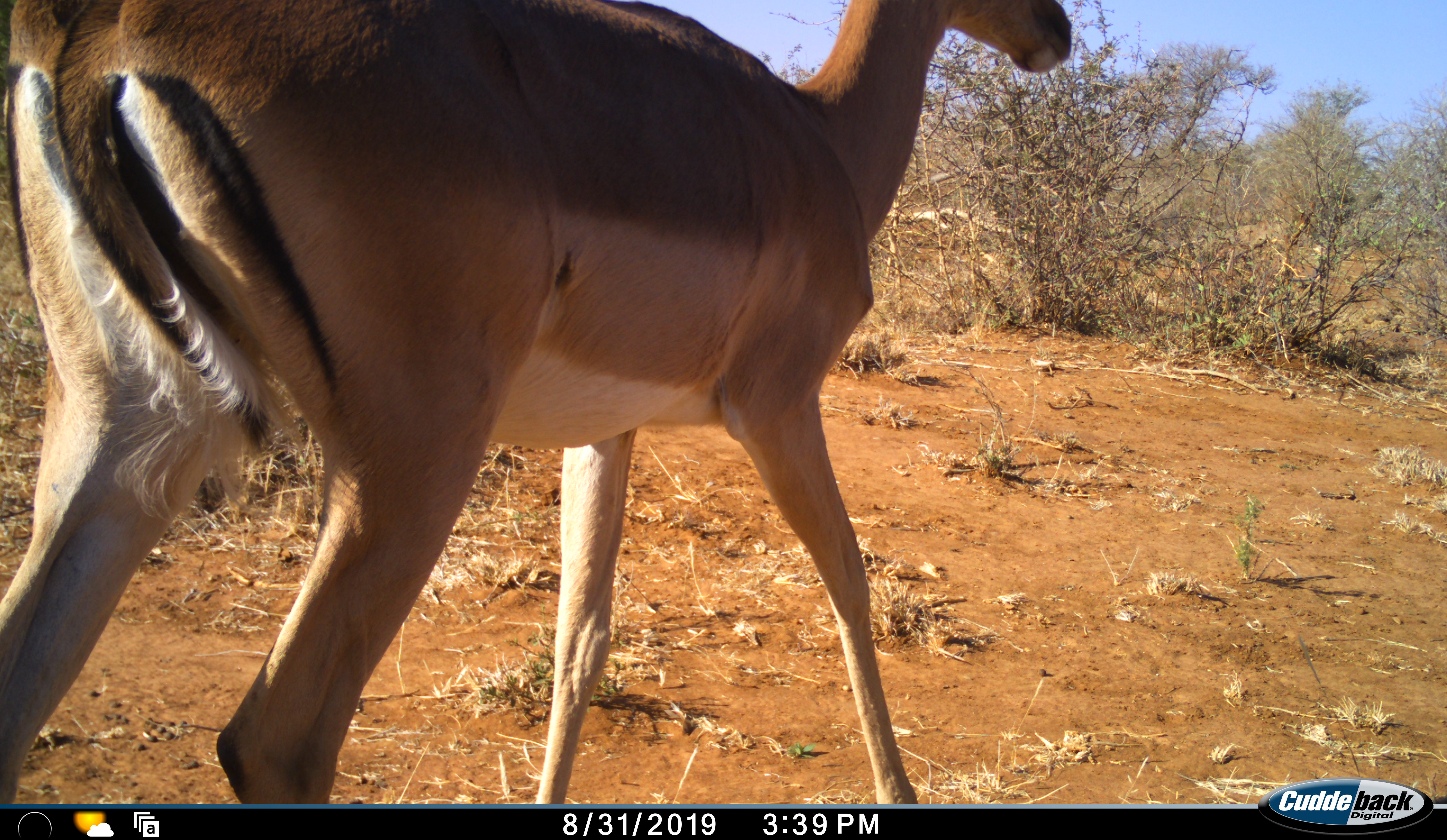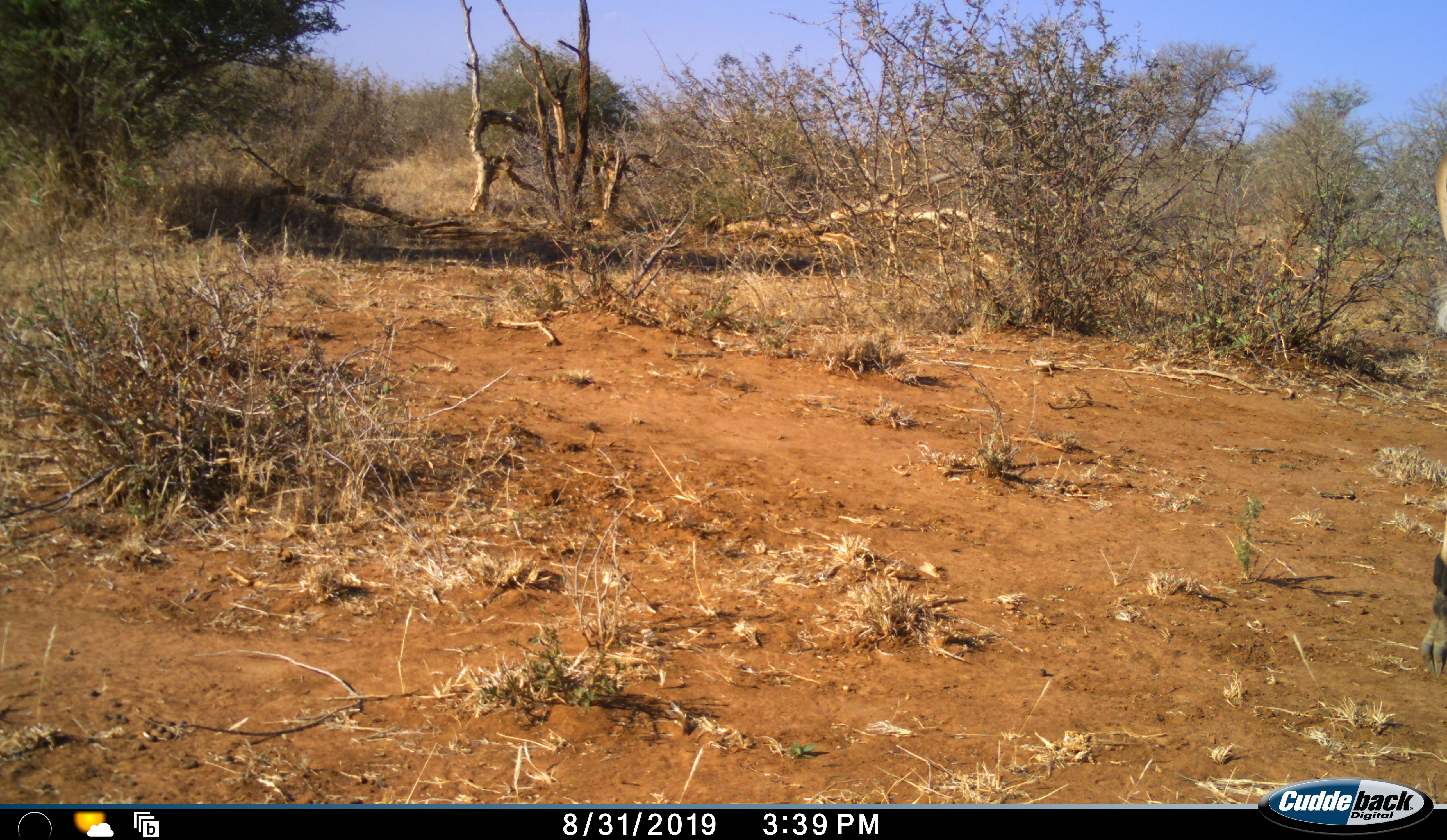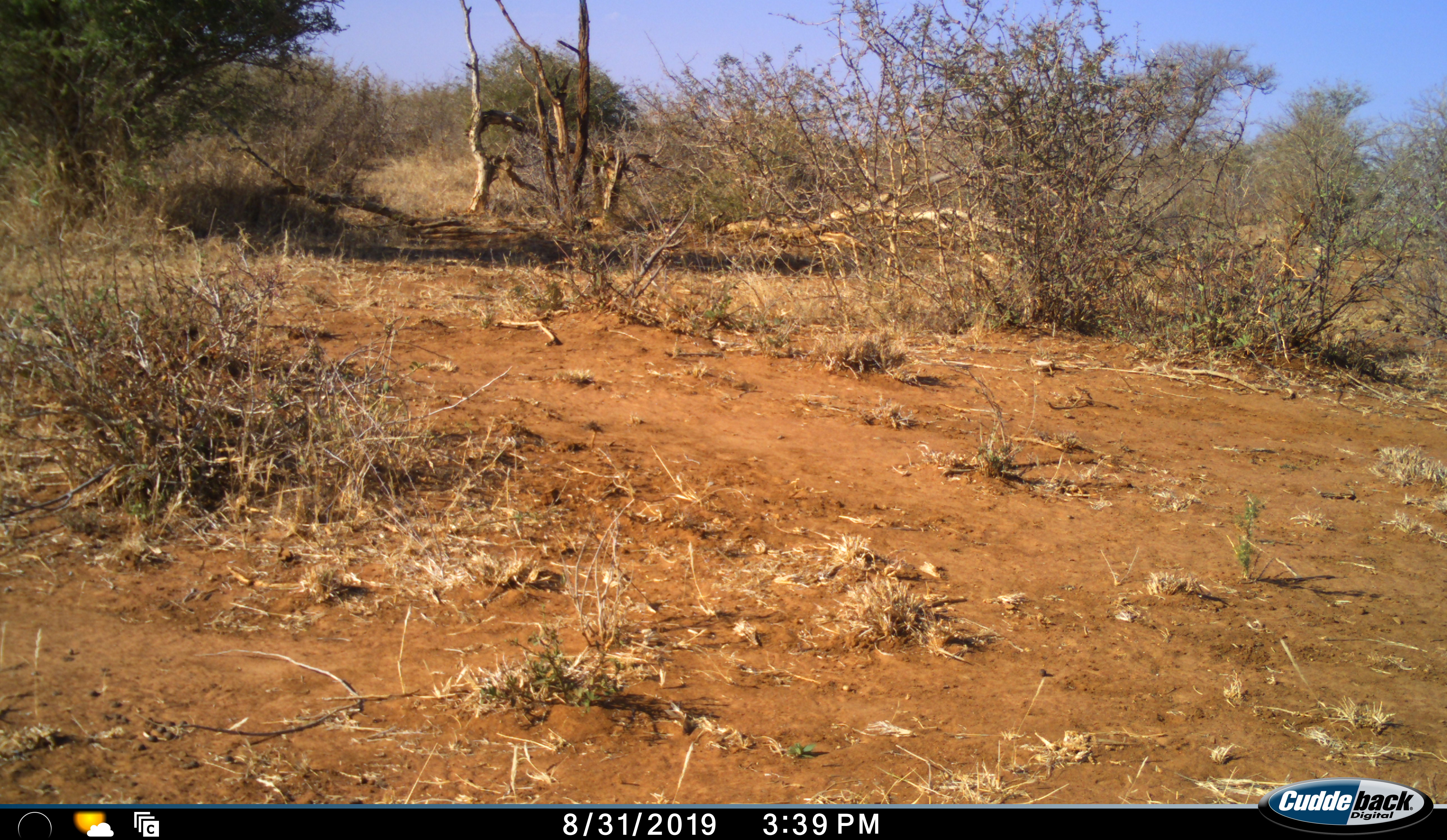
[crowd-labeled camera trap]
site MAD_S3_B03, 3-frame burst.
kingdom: Animalia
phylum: Chordata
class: Mammalia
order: Artiodactyla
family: Bovidae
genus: Aepyceros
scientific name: Aepyceros melampus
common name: impala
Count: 1.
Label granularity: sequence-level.